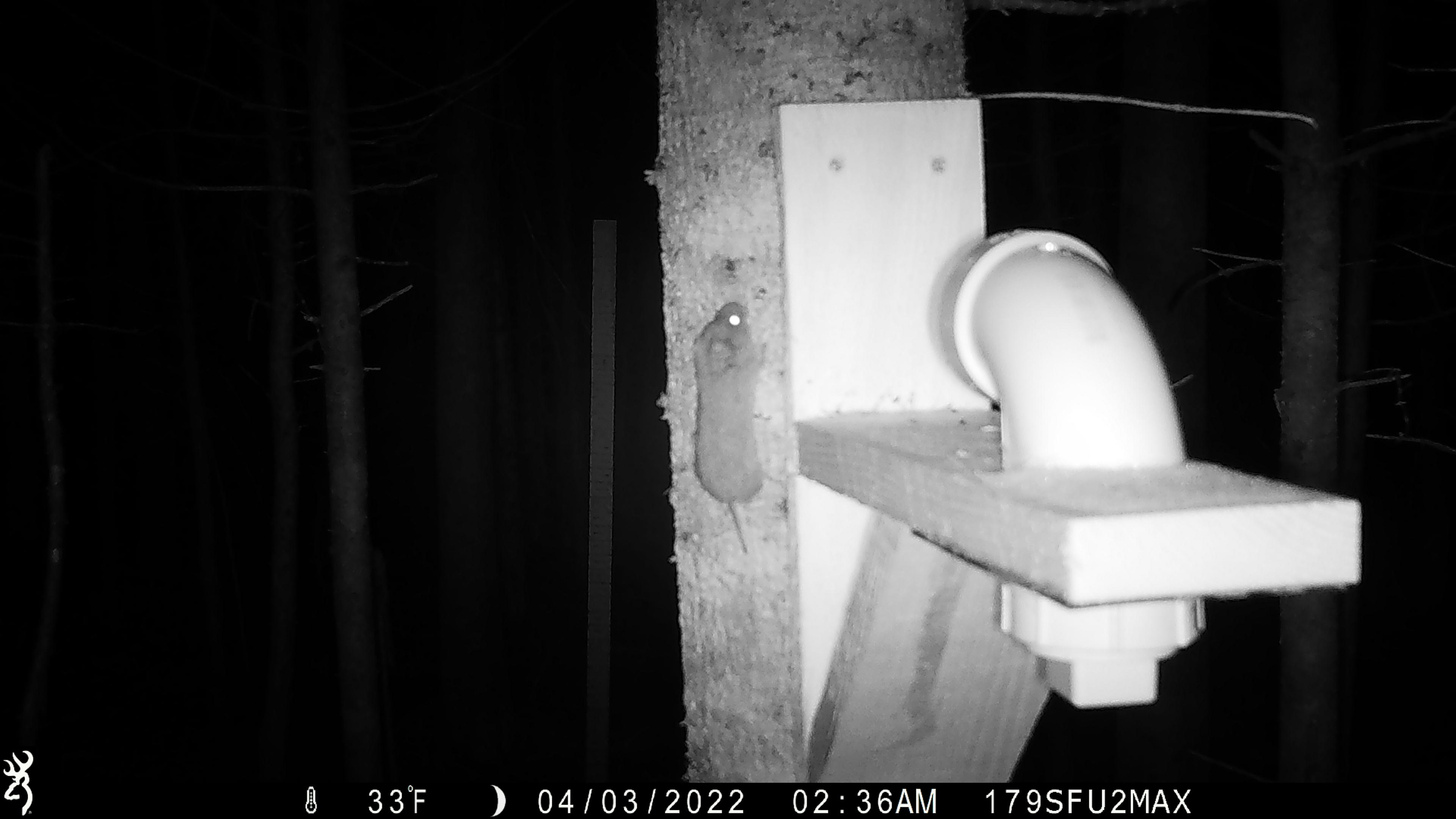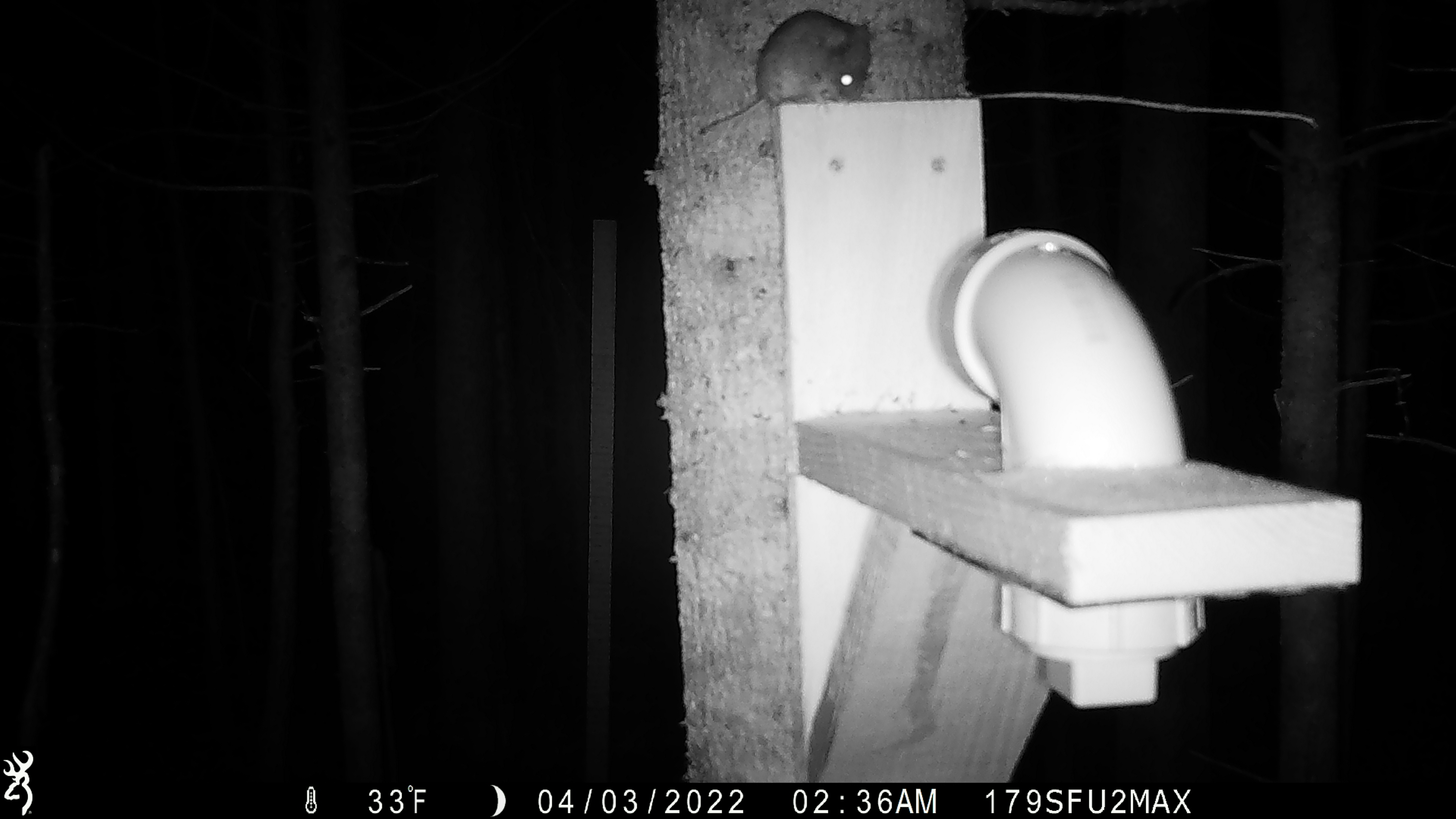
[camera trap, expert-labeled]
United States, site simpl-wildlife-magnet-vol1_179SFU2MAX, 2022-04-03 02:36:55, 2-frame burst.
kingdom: Animalia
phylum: Chordata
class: Mammalia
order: Rodentia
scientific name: Rodentia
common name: mouse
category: mouse sp.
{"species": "mouse sp. (mouse) (Rodentia)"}